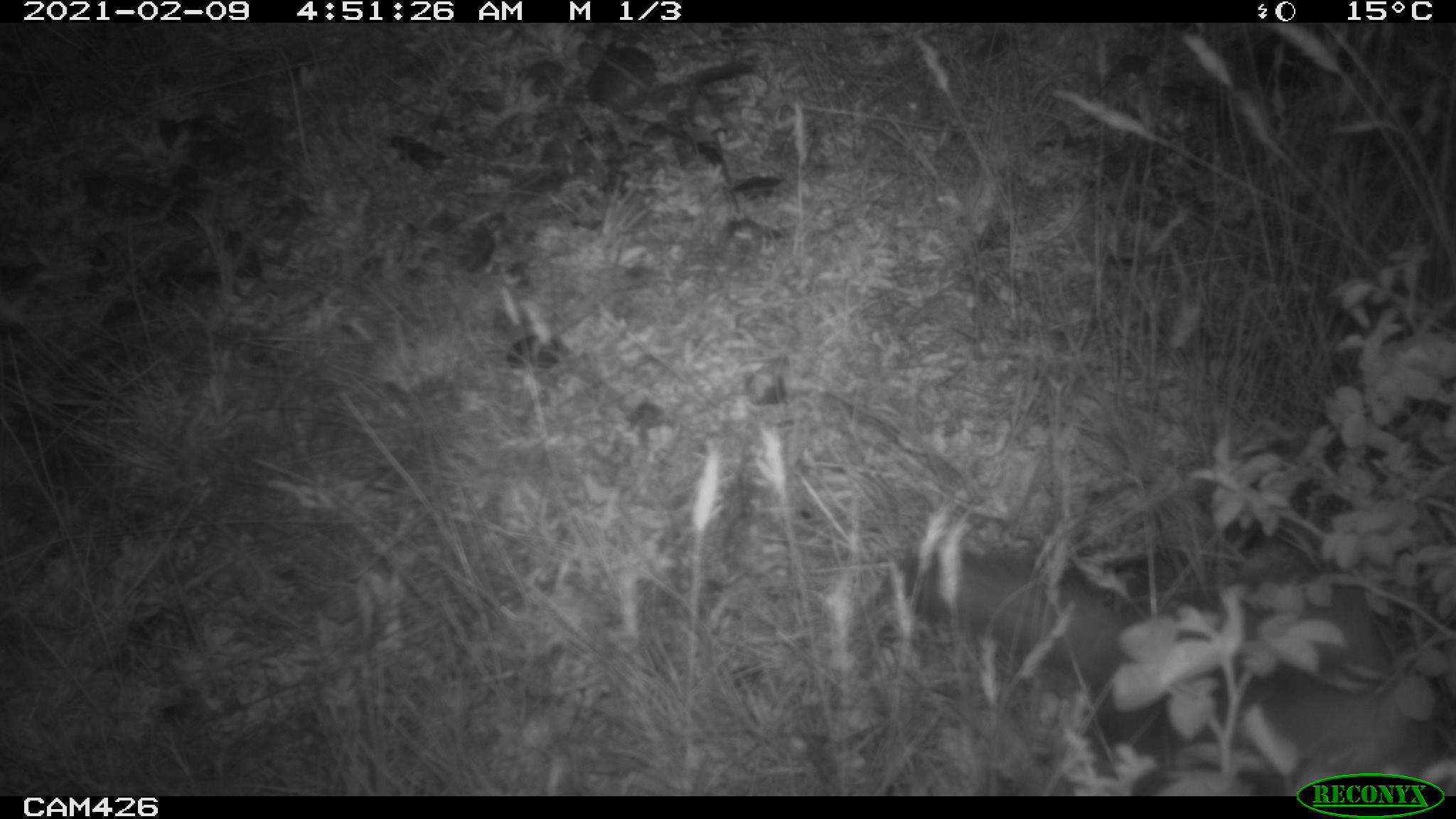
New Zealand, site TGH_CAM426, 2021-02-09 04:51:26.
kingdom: Animalia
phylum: Chordata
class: Mammalia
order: Carnivora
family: Mustelidae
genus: Mustela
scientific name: Mustela furo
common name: ferret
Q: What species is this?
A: Ferret (Mustela furo).